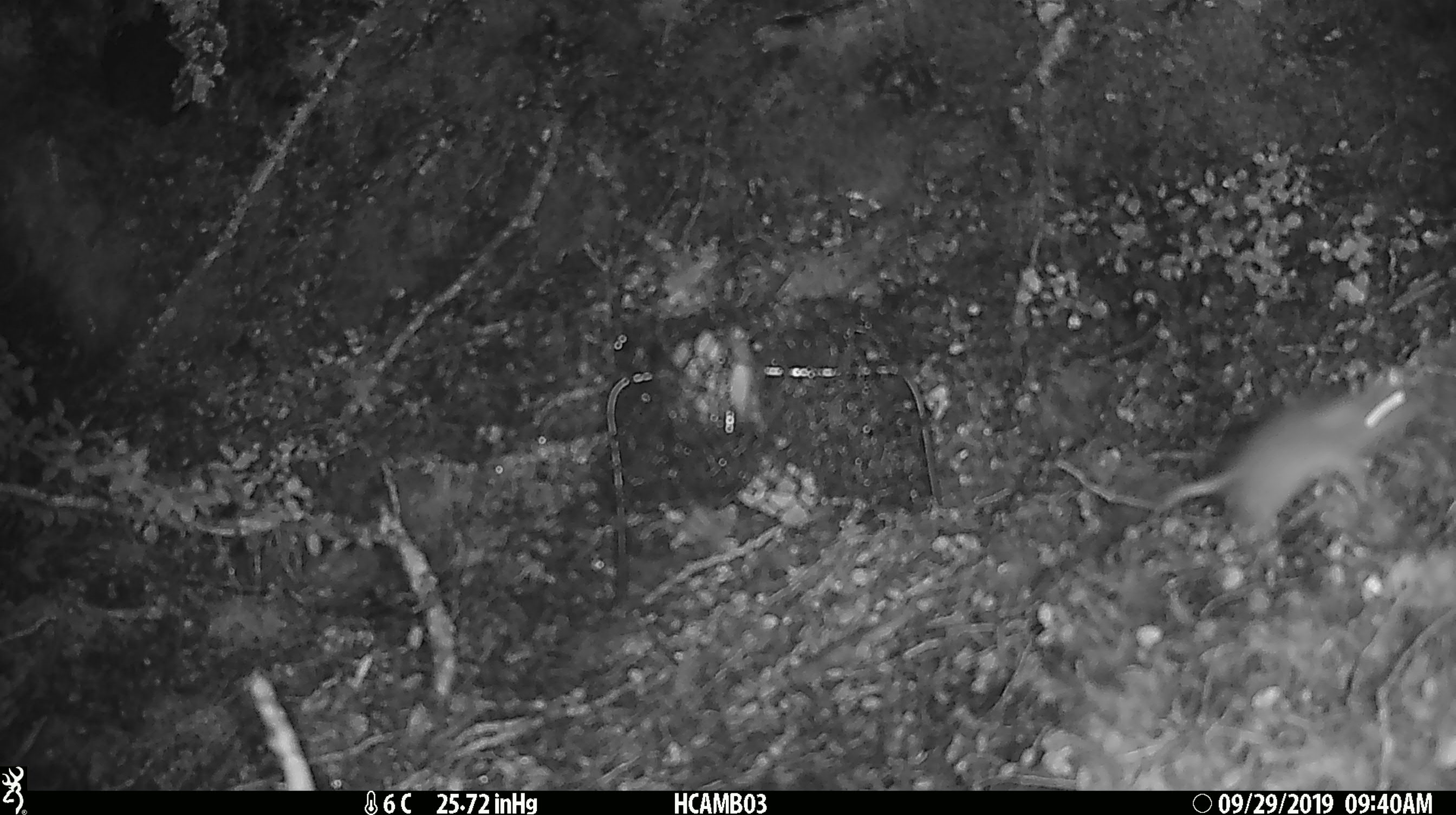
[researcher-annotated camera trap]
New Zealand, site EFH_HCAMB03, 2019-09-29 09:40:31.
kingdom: Animalia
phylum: Chordata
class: Mammalia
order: Rodentia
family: Muridae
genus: Mus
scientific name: Mus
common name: mouse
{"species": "mouse (Mus)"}